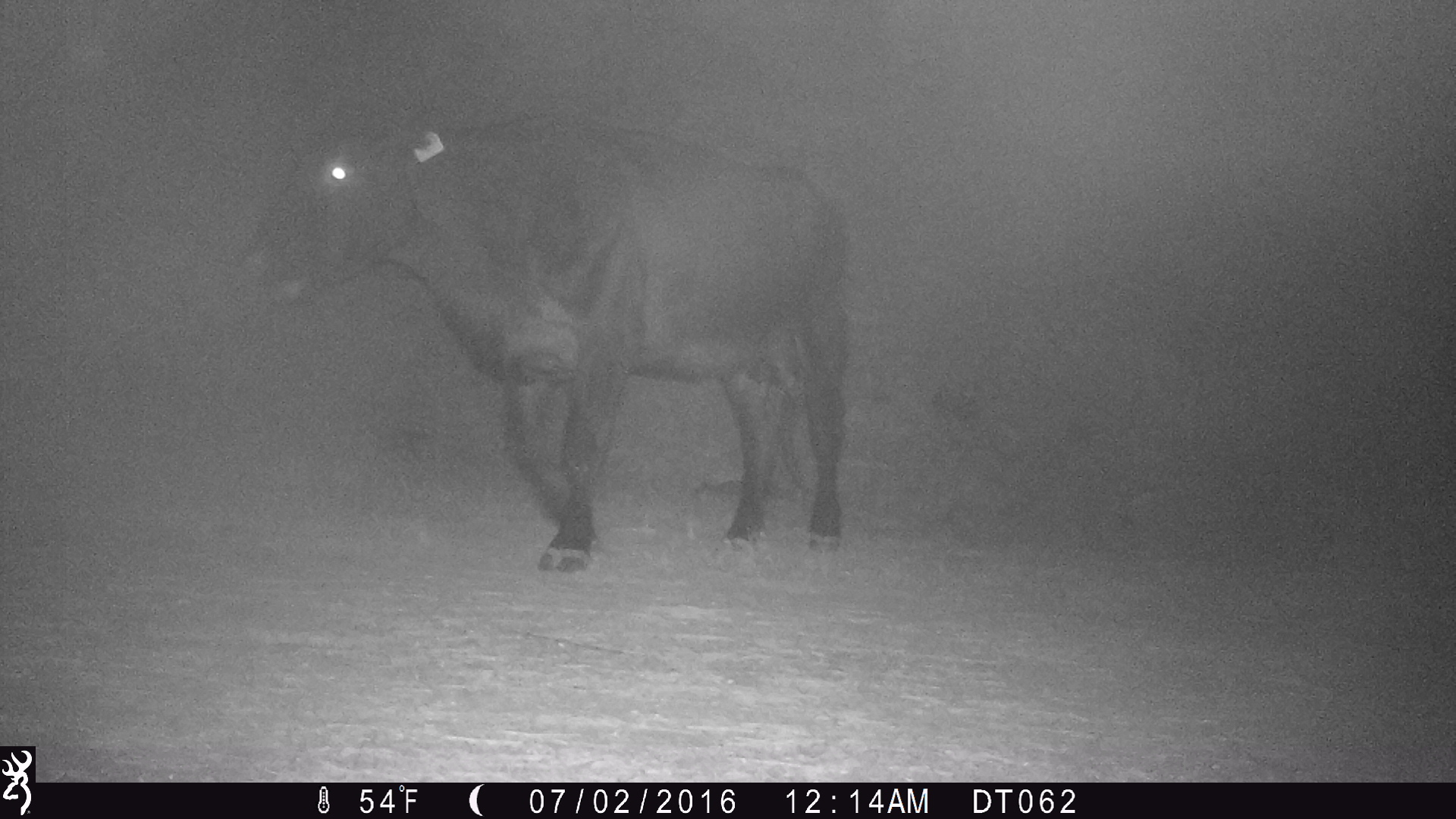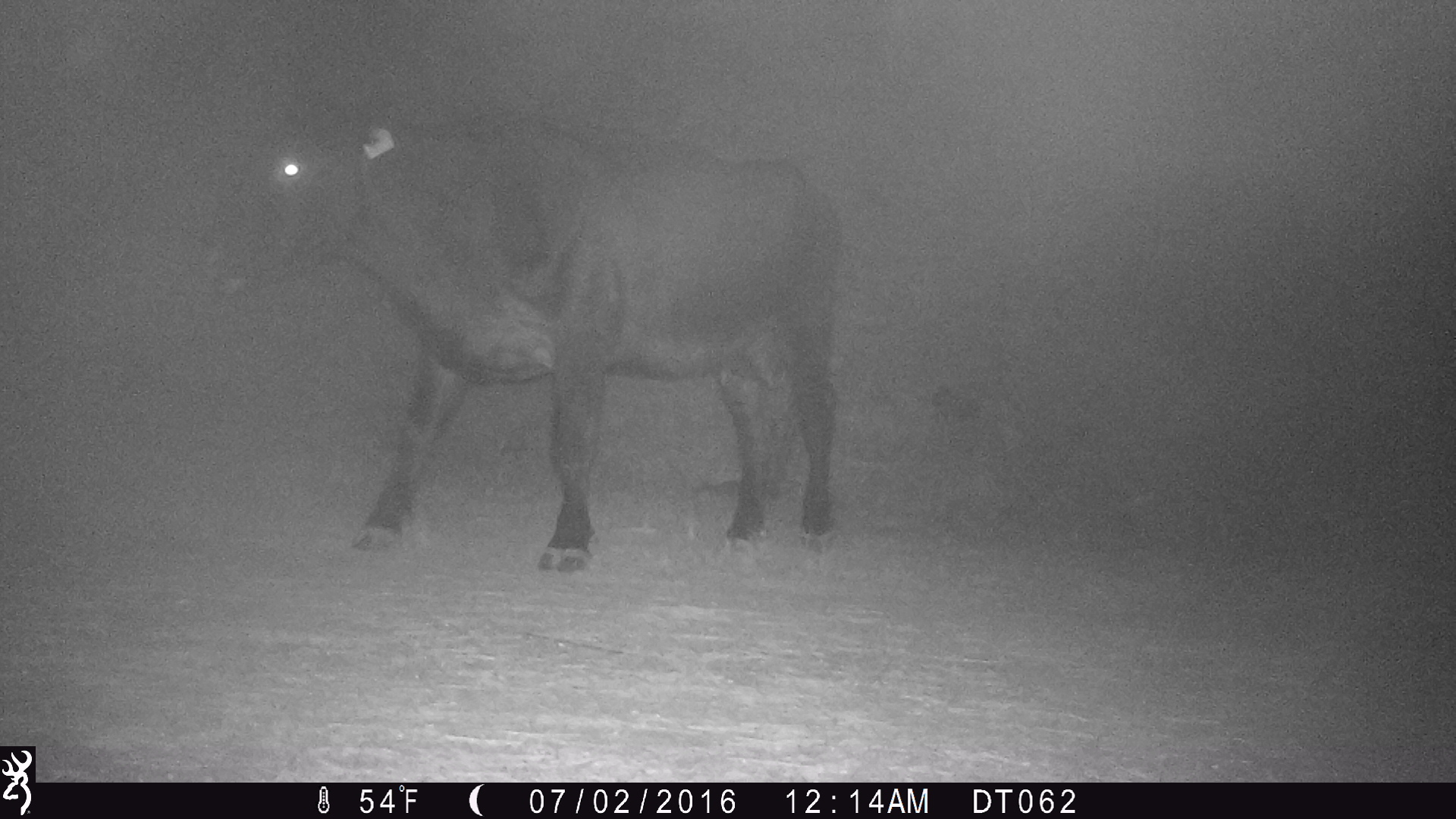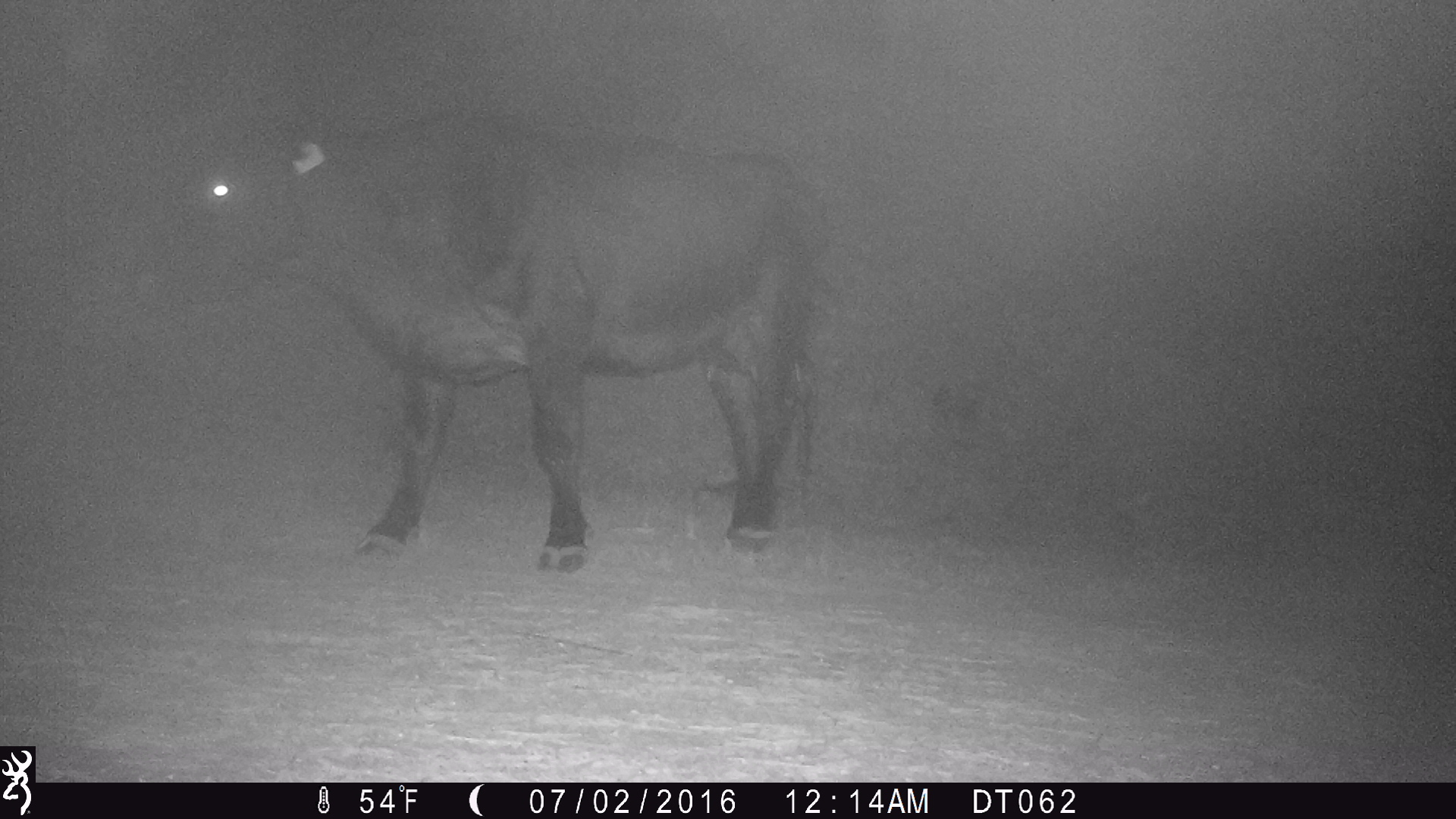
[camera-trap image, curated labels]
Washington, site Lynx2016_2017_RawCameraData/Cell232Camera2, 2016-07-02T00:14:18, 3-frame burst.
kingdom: Animalia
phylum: Chordata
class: Mammalia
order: Artiodactyla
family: Bovidae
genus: Bos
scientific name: Bos taurus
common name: domestic cattle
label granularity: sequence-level